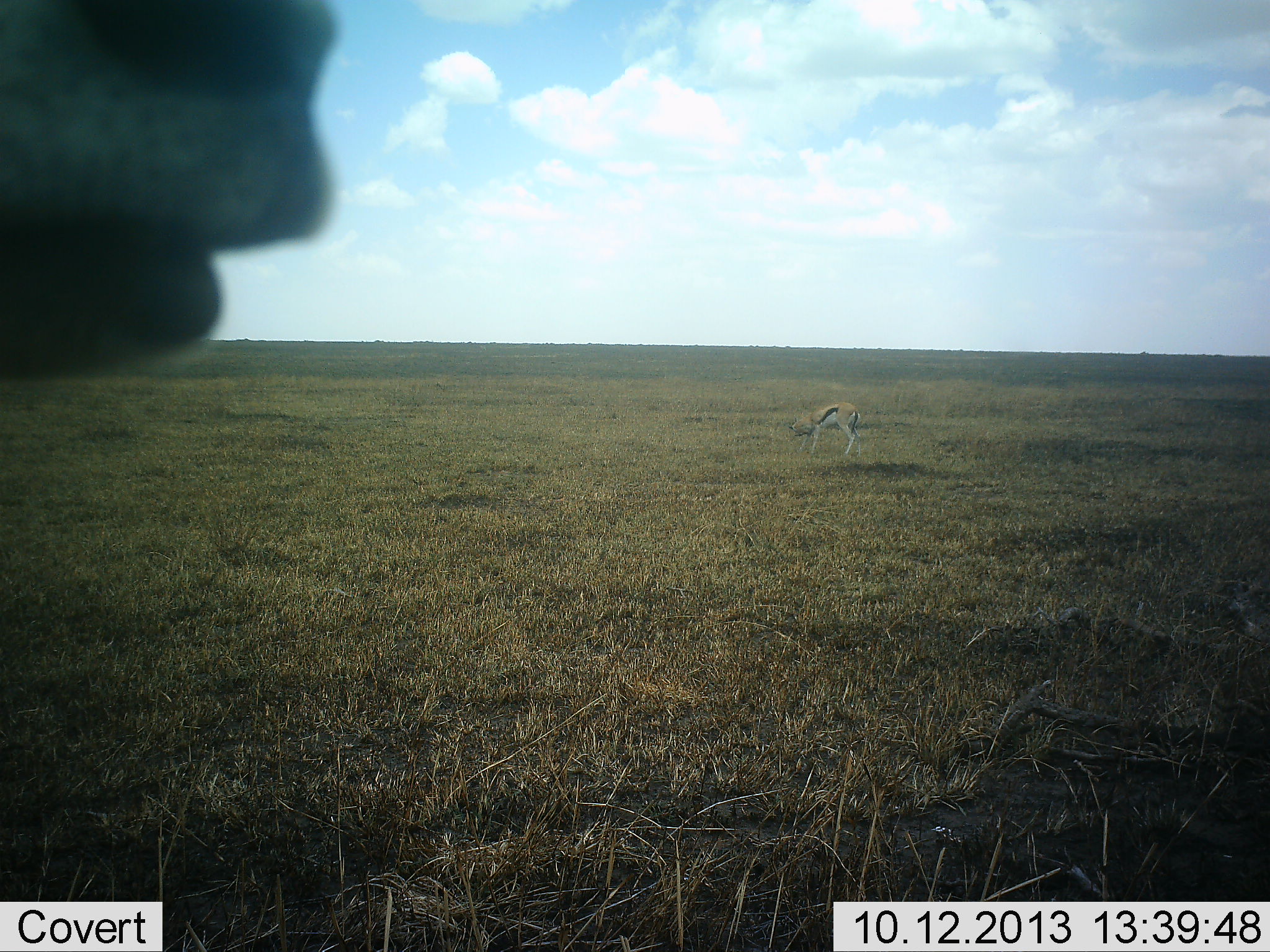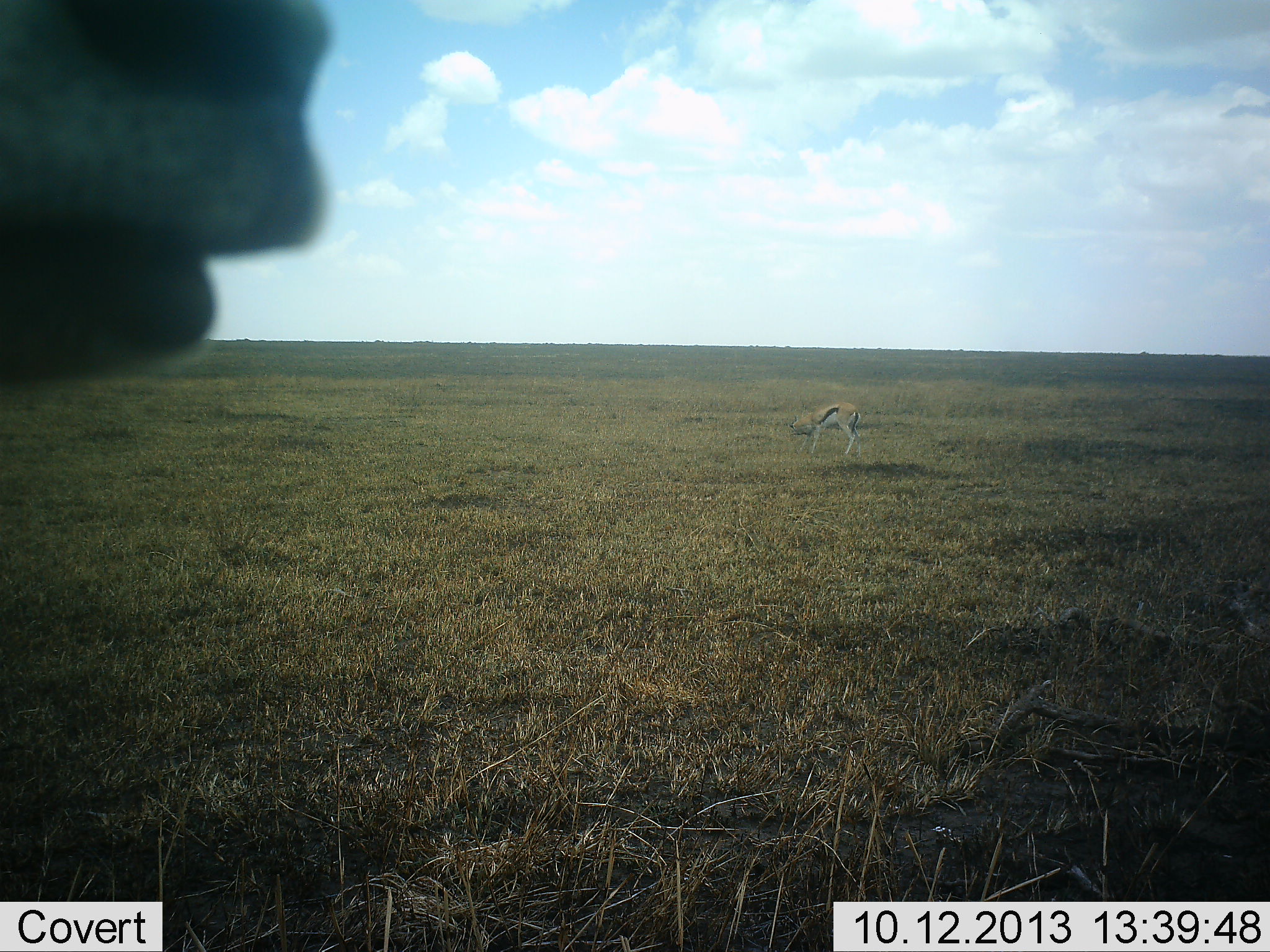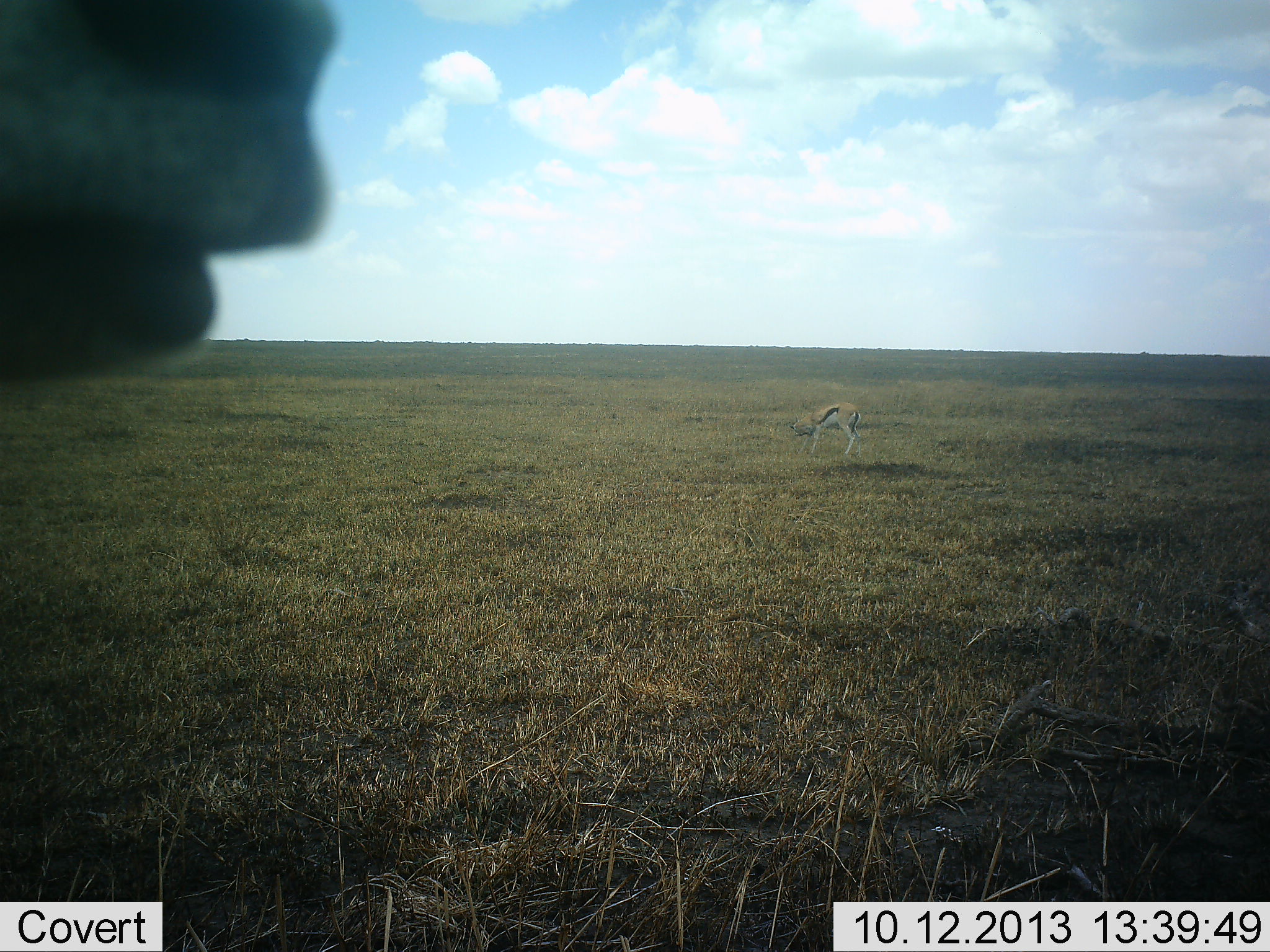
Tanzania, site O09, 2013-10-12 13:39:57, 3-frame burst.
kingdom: Animalia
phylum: Chordata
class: Mammalia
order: Artiodactyla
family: Bovidae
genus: Eudorcas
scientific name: Eudorcas thomsonii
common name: thomson's gazelle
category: gazellethomsons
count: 2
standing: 88%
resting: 0%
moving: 0%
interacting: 0%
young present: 0%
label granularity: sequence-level